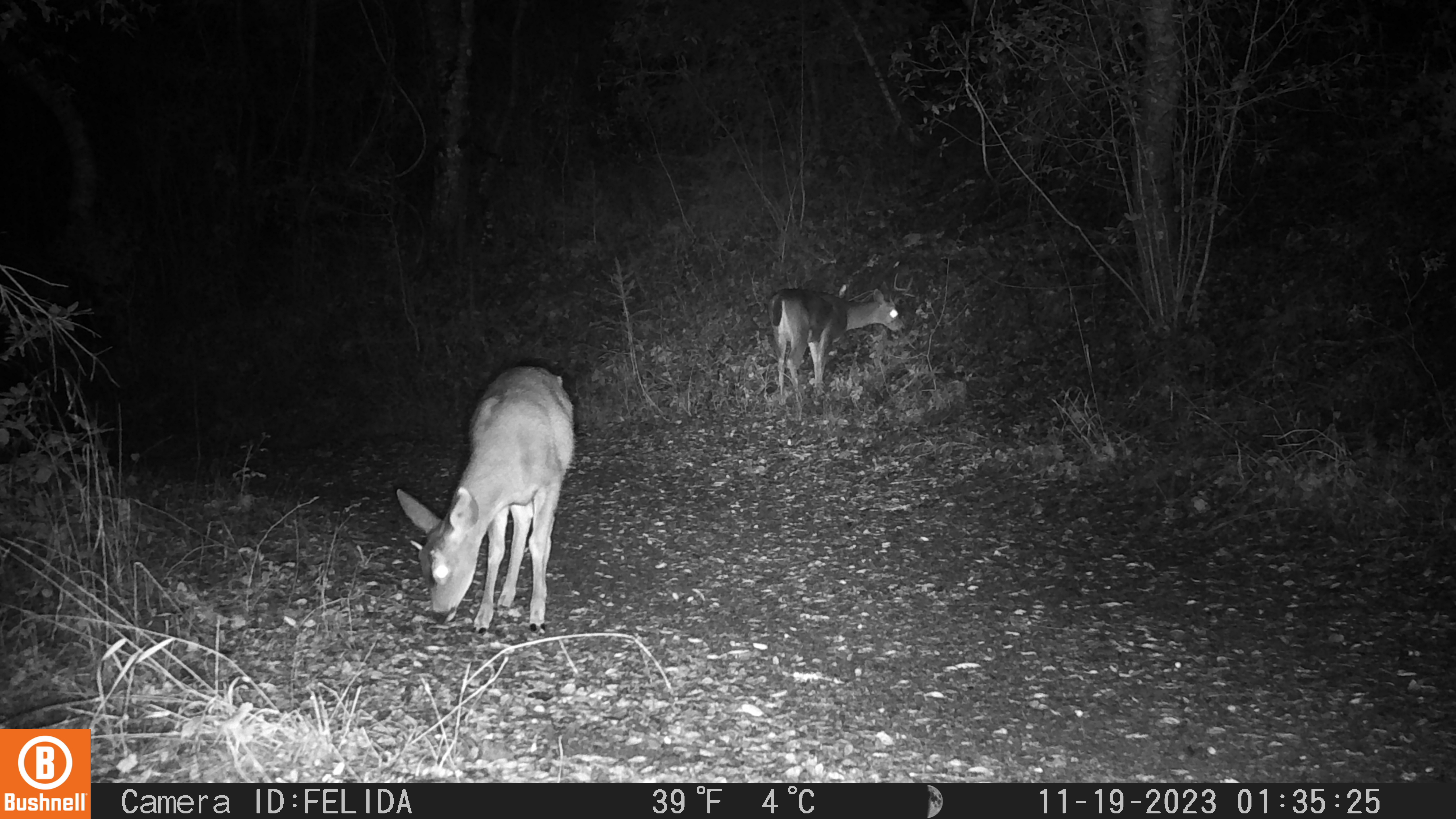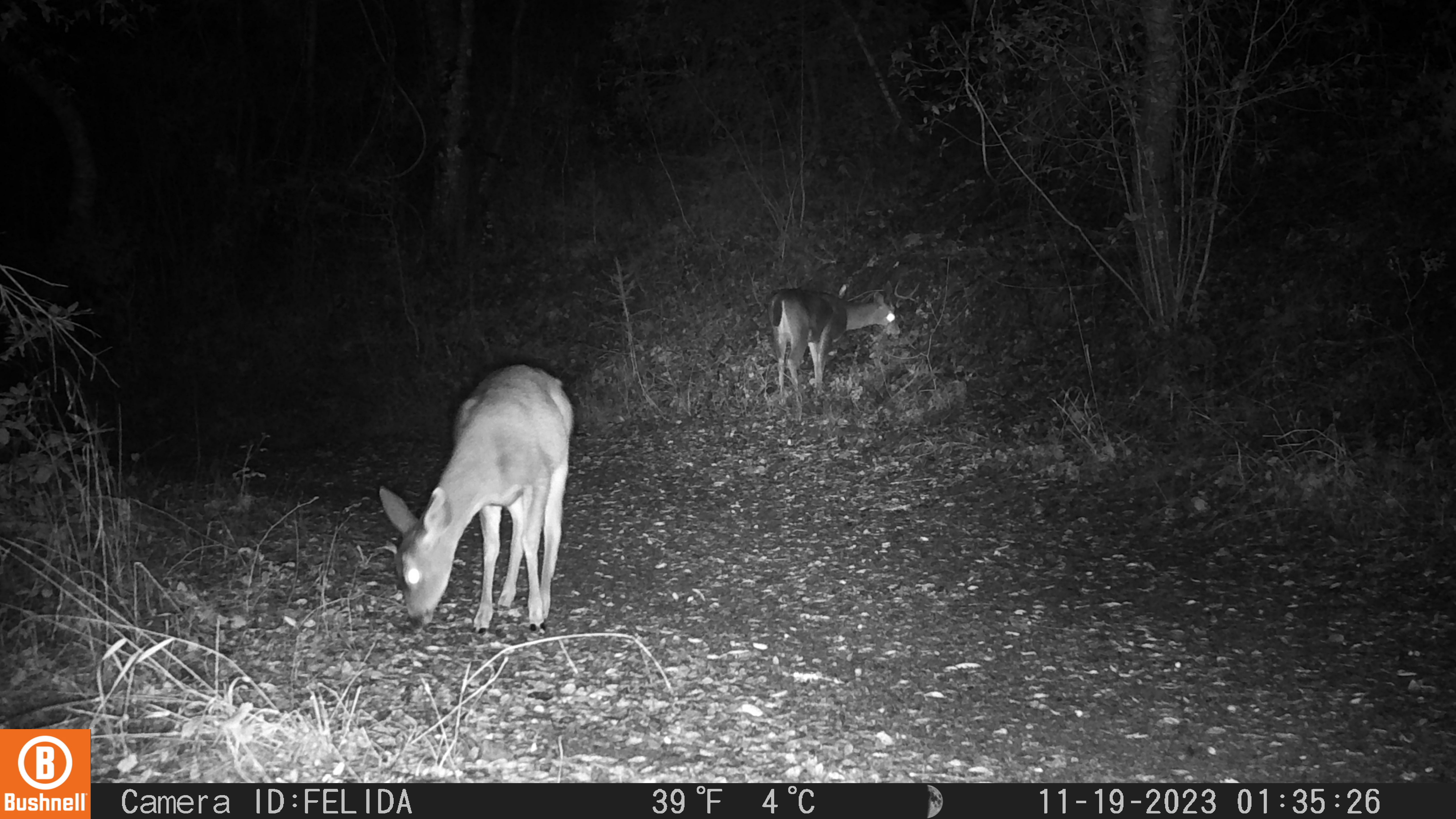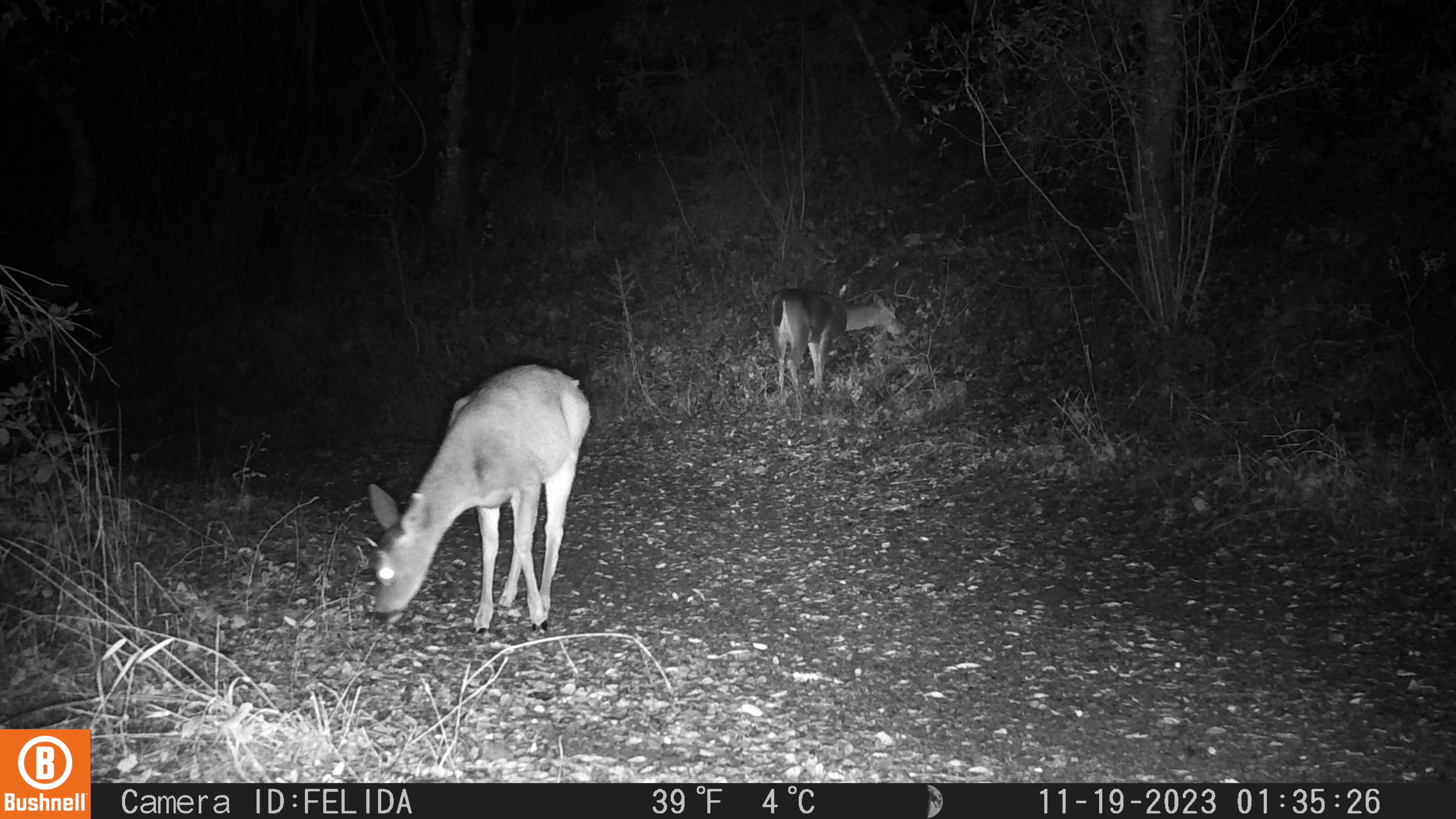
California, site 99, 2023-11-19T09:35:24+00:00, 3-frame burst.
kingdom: Animalia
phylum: Chordata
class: Mammalia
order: Artiodactyla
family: Cervidae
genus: Odocoileus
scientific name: Odocoileus hemionus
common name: mule deer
Mule deer (Odocoileus hemionus).